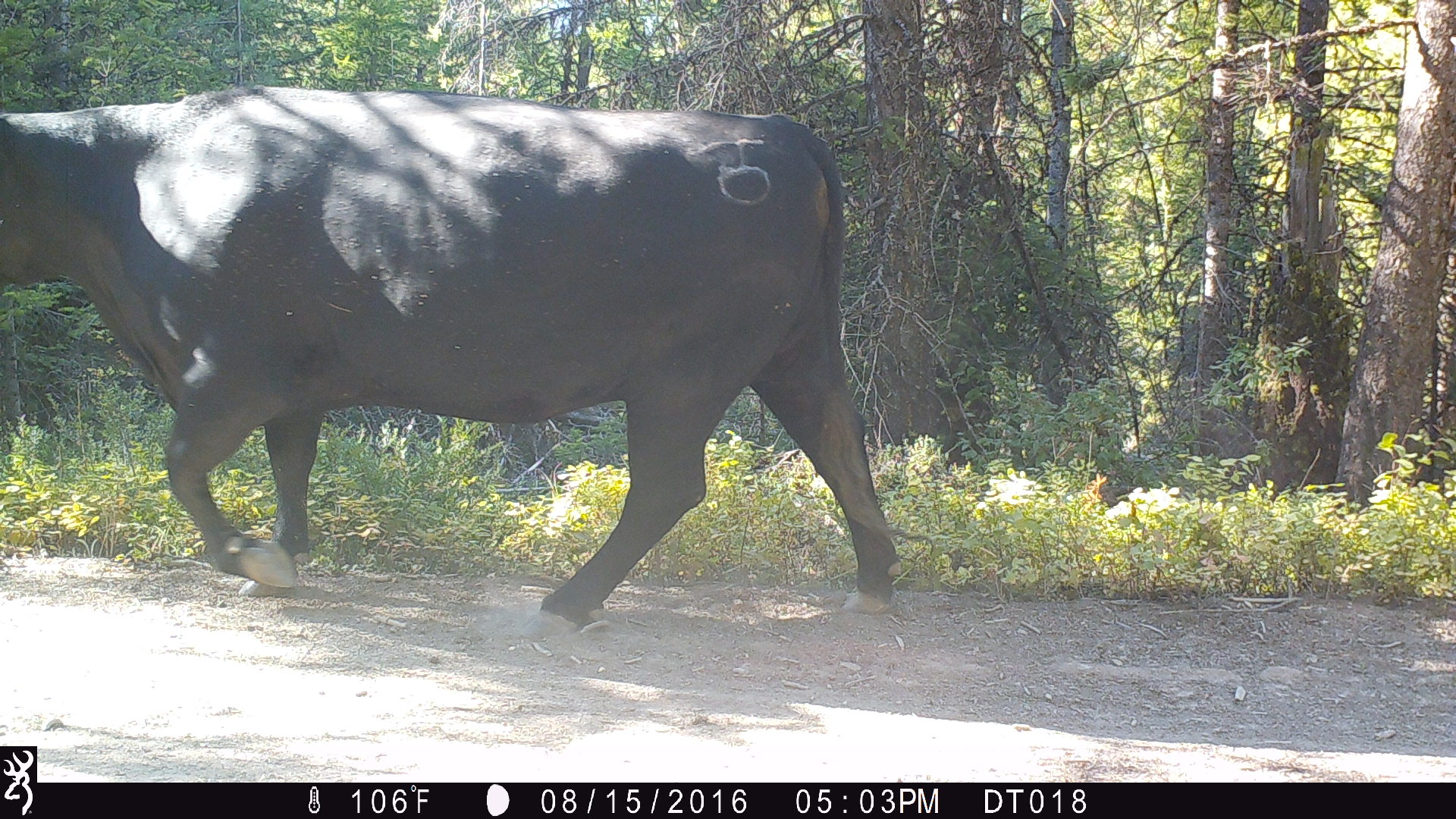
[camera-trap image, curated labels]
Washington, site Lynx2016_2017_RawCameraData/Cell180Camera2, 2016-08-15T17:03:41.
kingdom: Animalia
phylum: Chordata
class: Mammalia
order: Artiodactyla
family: Bovidae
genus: Bos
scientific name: Bos taurus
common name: domestic cattle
Domestic cattle (Bos taurus). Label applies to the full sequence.